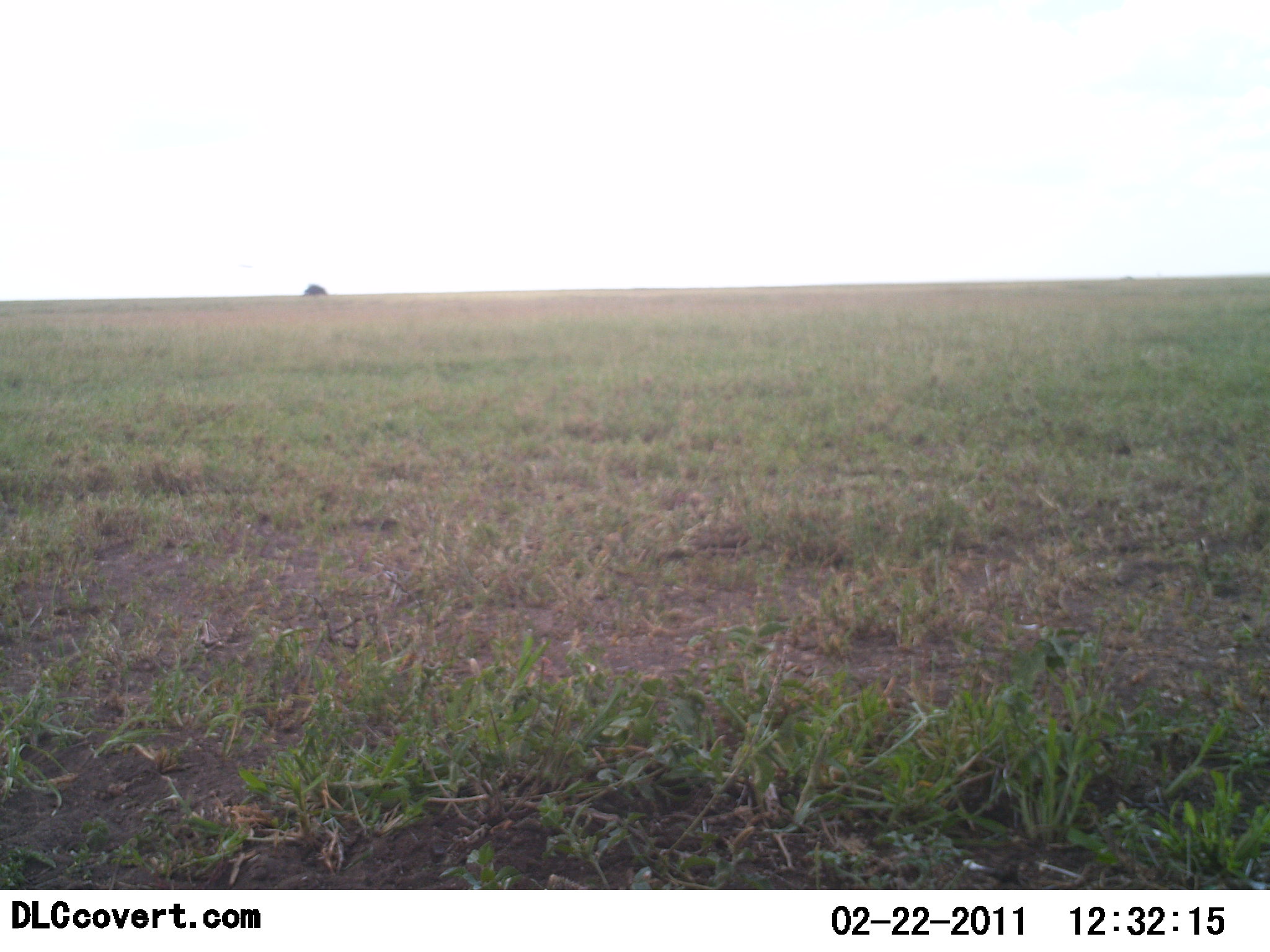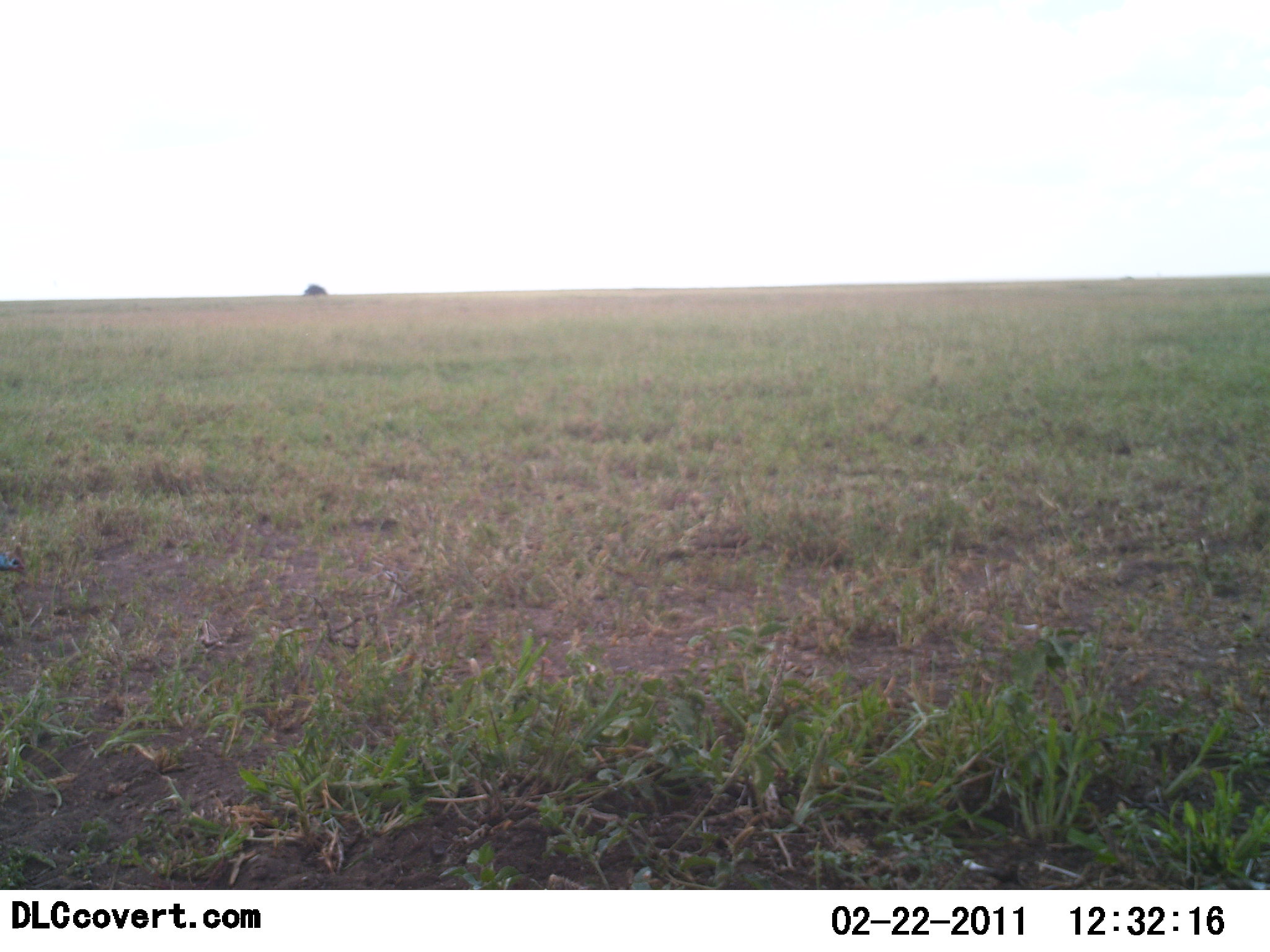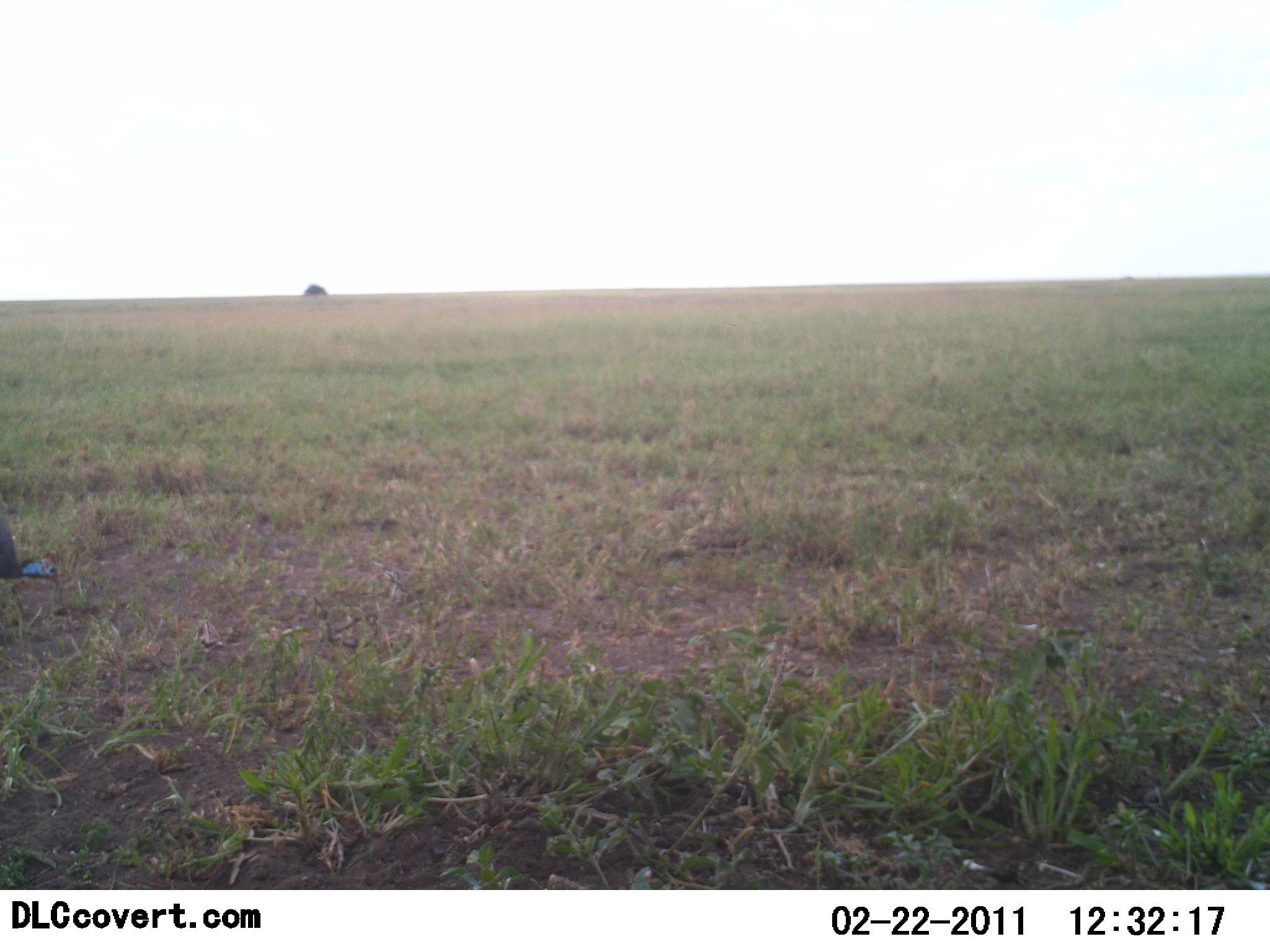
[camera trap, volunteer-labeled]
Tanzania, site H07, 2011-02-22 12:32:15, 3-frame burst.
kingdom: Animalia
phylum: Chordata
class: Aves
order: Galliformes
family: Numididae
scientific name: Numididae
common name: guinea fowl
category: guineafowl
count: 1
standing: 14%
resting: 0%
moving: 57%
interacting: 0%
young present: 0%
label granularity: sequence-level